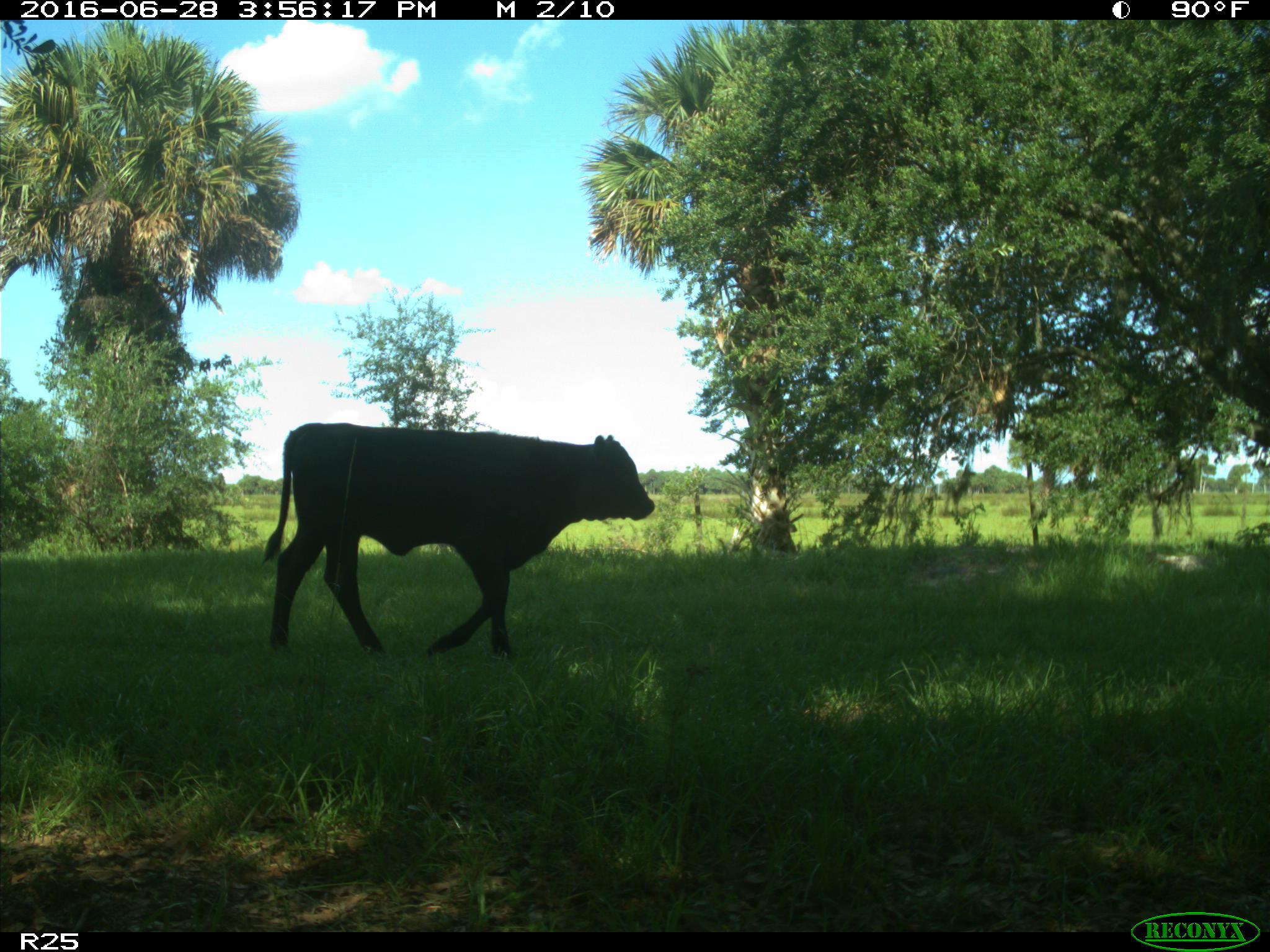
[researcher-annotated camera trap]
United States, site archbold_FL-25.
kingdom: Animalia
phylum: Chordata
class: Mammalia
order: Artiodactyla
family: Bovidae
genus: Bos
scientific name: Bos taurus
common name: domestic cow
Bos taurus (domestic cow).